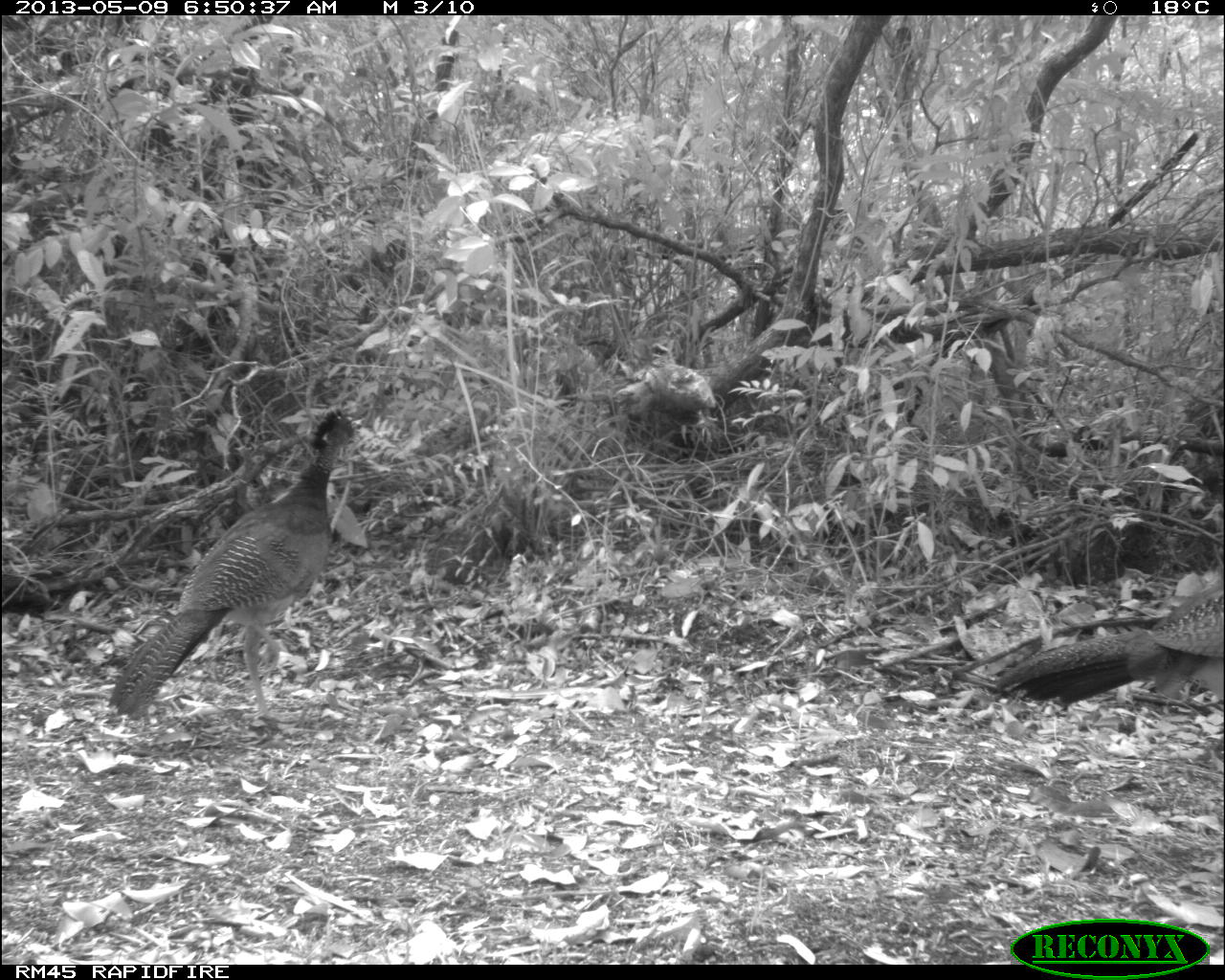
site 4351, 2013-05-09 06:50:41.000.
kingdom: Animalia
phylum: Chordata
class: Aves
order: Galliformes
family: Cracidae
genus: Crax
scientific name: Crax rubra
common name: great curassow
Crax rubra (great curassow), count 2.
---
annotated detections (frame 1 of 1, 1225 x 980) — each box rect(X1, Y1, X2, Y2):
crax rubra: rect(103, 407, 365, 725); rect(990, 580, 1224, 711)